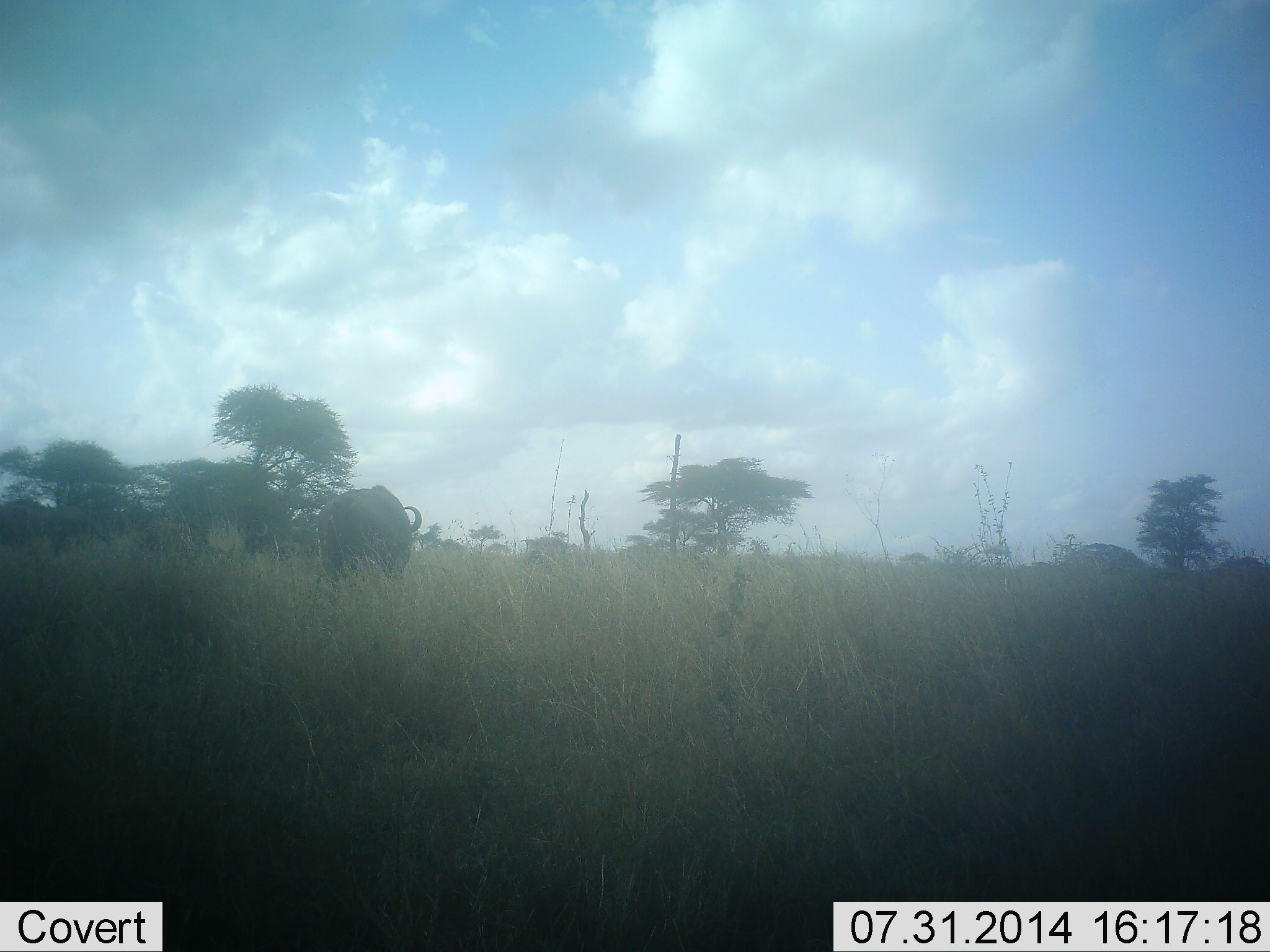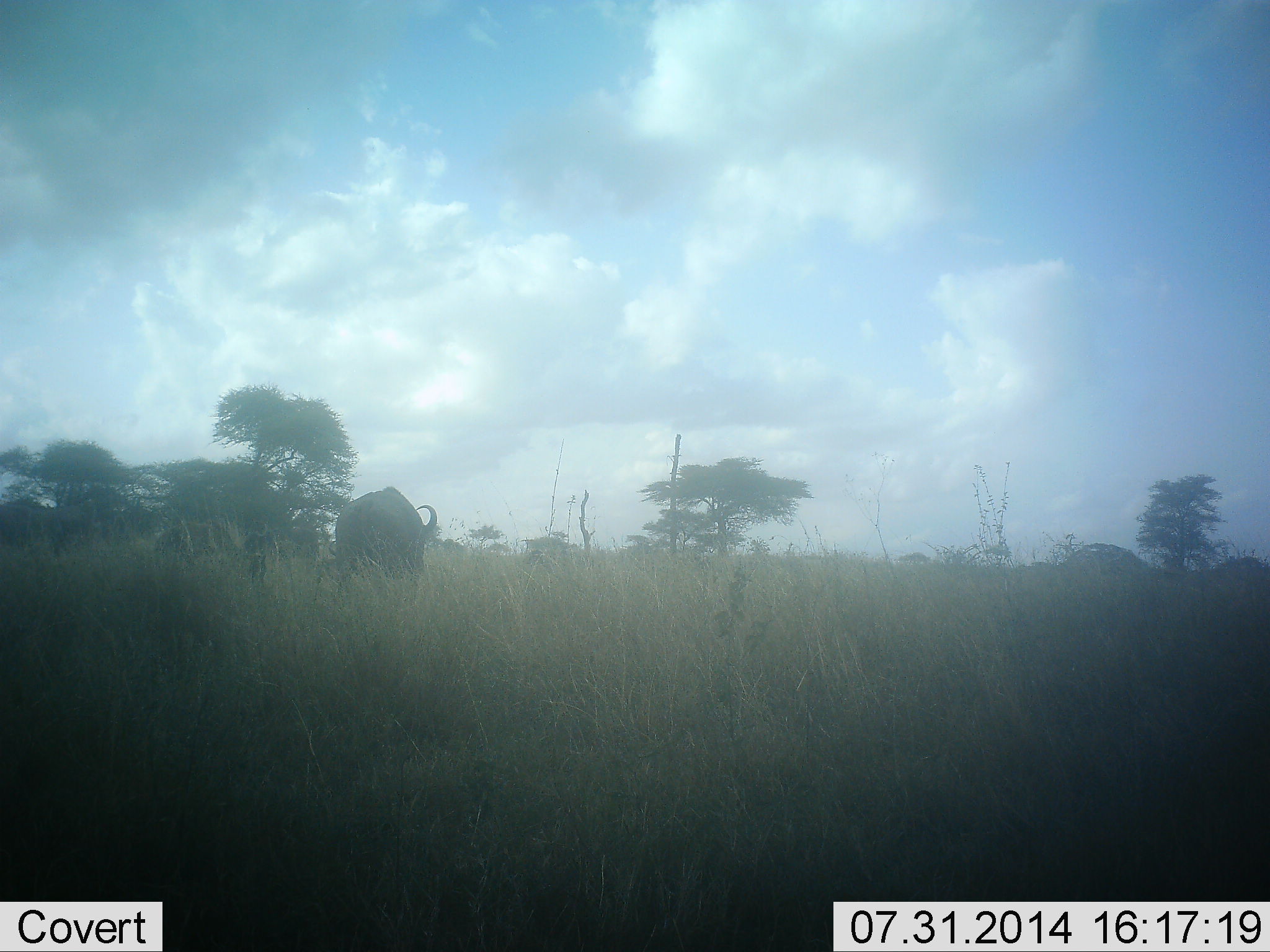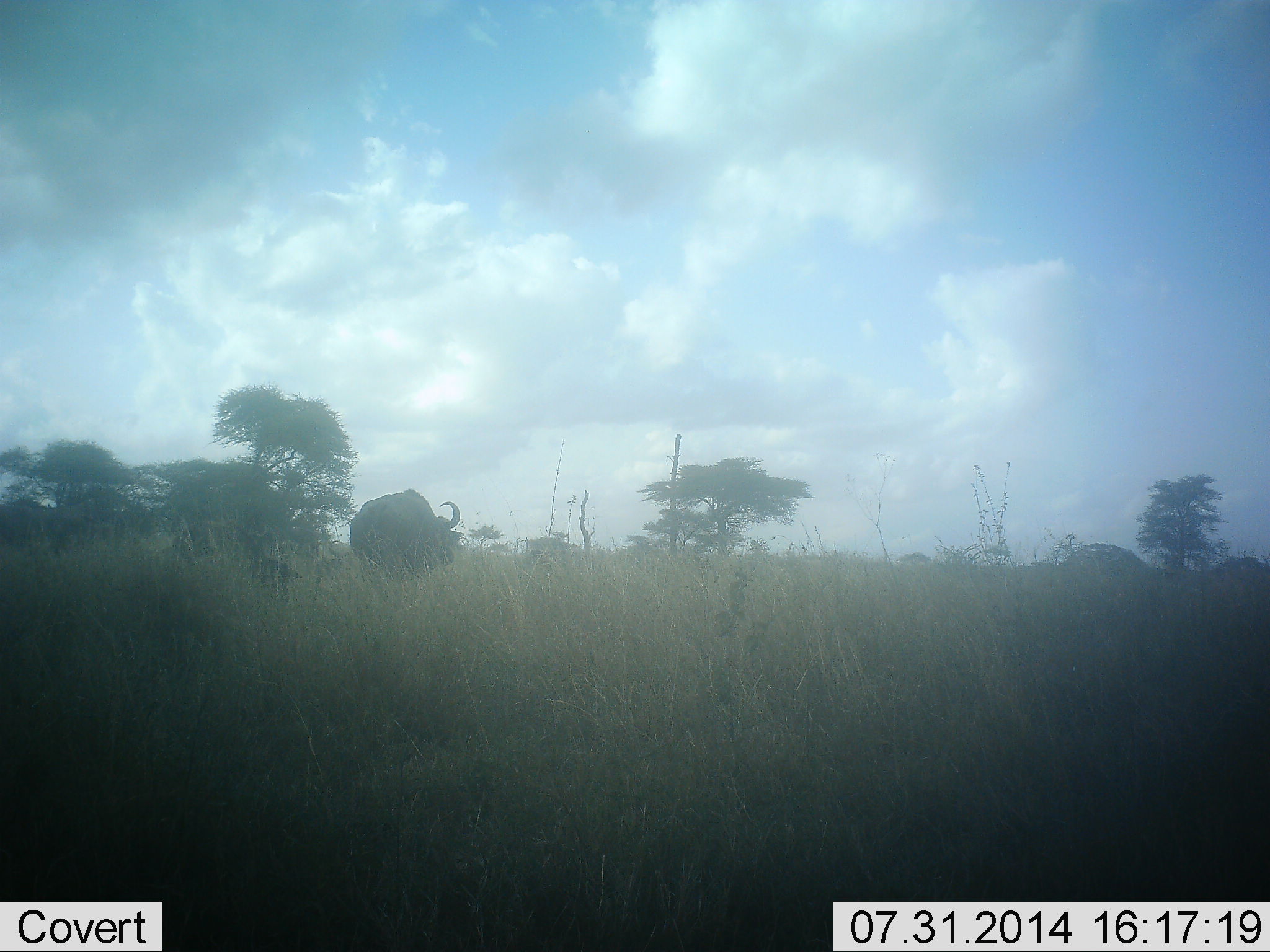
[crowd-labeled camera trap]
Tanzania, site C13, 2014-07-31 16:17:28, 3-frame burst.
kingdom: Animalia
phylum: Chordata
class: Mammalia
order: Artiodactyla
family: Bovidae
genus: Syncerus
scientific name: Syncerus caffer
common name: cape buffalo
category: buffalo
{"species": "buffalo (cape buffalo) (Syncerus caffer)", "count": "2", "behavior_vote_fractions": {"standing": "10%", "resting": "0%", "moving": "90%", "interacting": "0%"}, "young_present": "40%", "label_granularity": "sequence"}